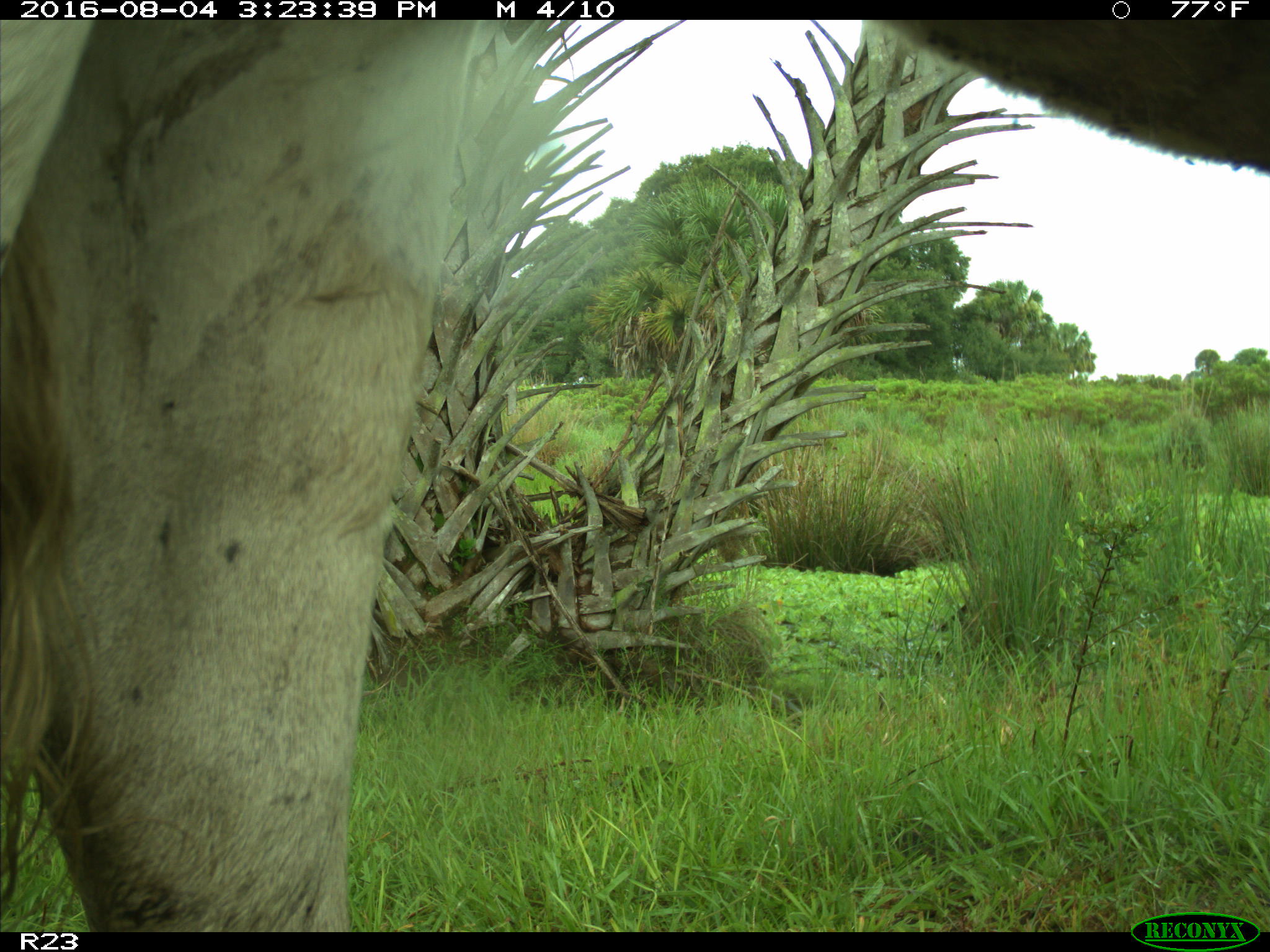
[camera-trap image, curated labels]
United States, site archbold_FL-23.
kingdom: Animalia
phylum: Chordata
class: Mammalia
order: Artiodactyla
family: Bovidae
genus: Bos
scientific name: Bos taurus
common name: domestic cow